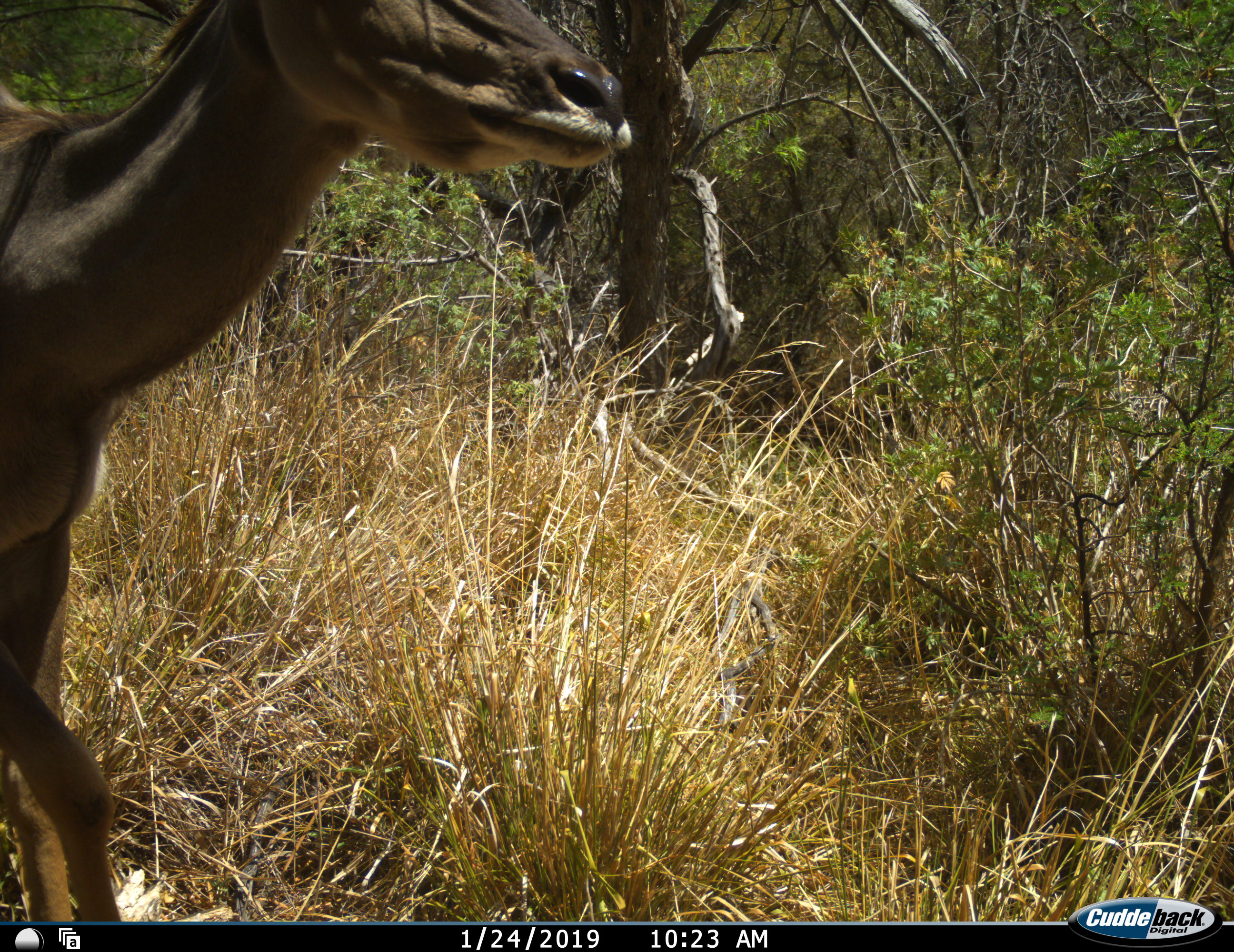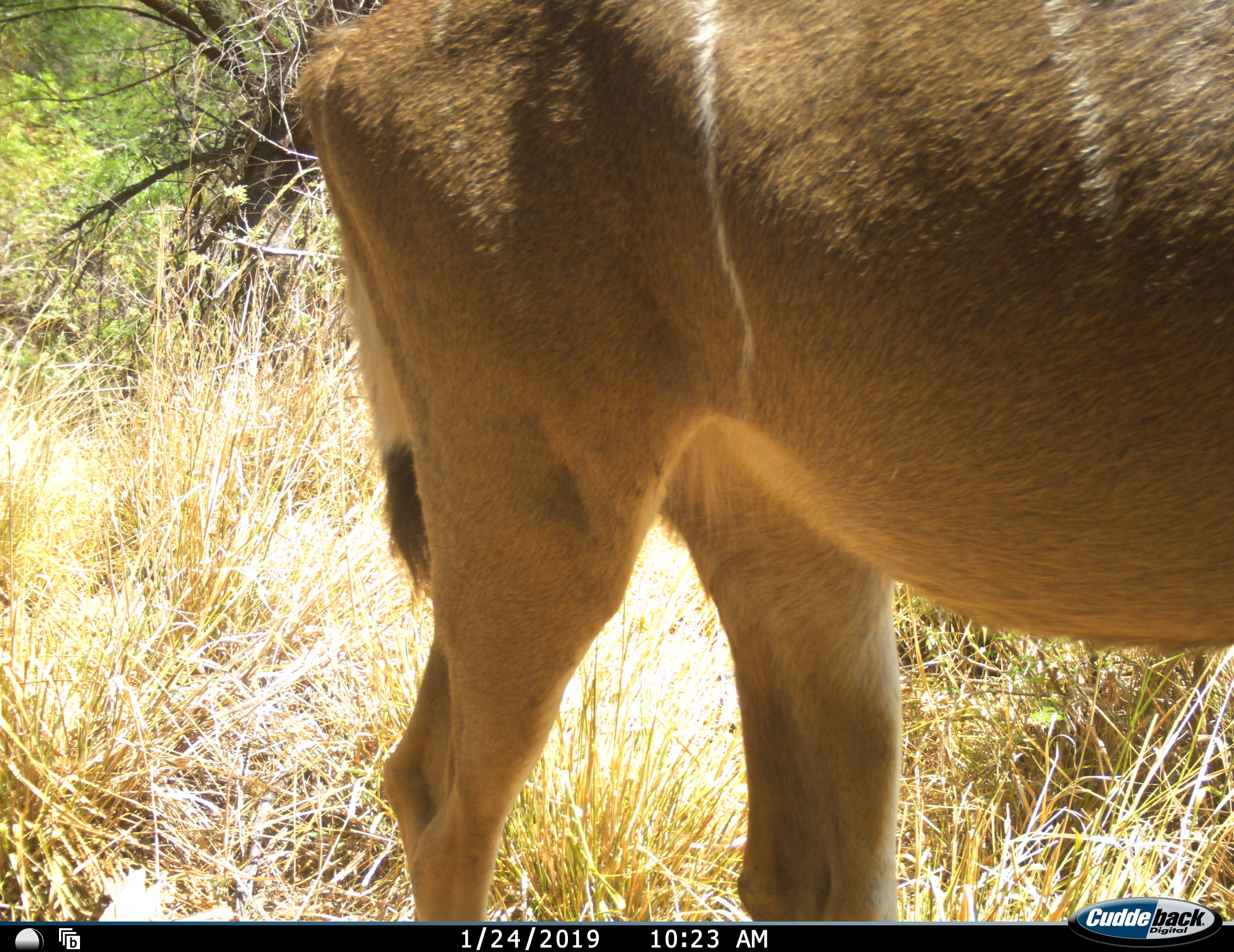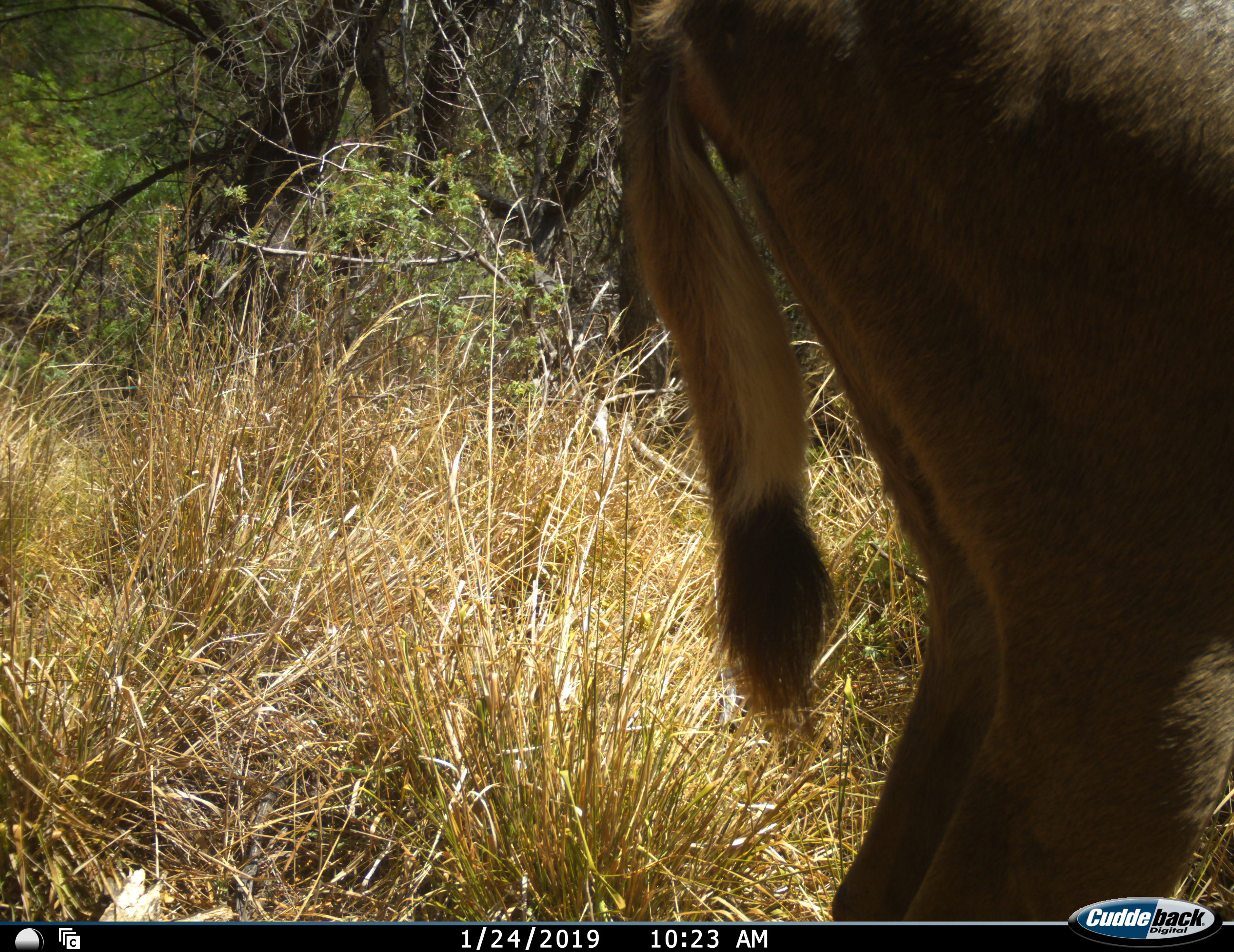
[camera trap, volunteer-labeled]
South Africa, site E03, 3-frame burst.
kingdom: Animalia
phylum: Chordata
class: Mammalia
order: Artiodactyla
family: Bovidae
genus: Tragelaphus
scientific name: Tragelaphus strepsiceros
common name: greater kudu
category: kudu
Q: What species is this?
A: Kudu (greater kudu) (Tragelaphus strepsiceros).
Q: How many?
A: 1.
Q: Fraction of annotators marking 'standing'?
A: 0%.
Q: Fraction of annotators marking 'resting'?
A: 0%.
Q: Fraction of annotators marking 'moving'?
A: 100%.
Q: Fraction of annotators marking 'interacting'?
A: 0%.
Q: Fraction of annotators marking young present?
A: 0%.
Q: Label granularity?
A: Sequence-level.